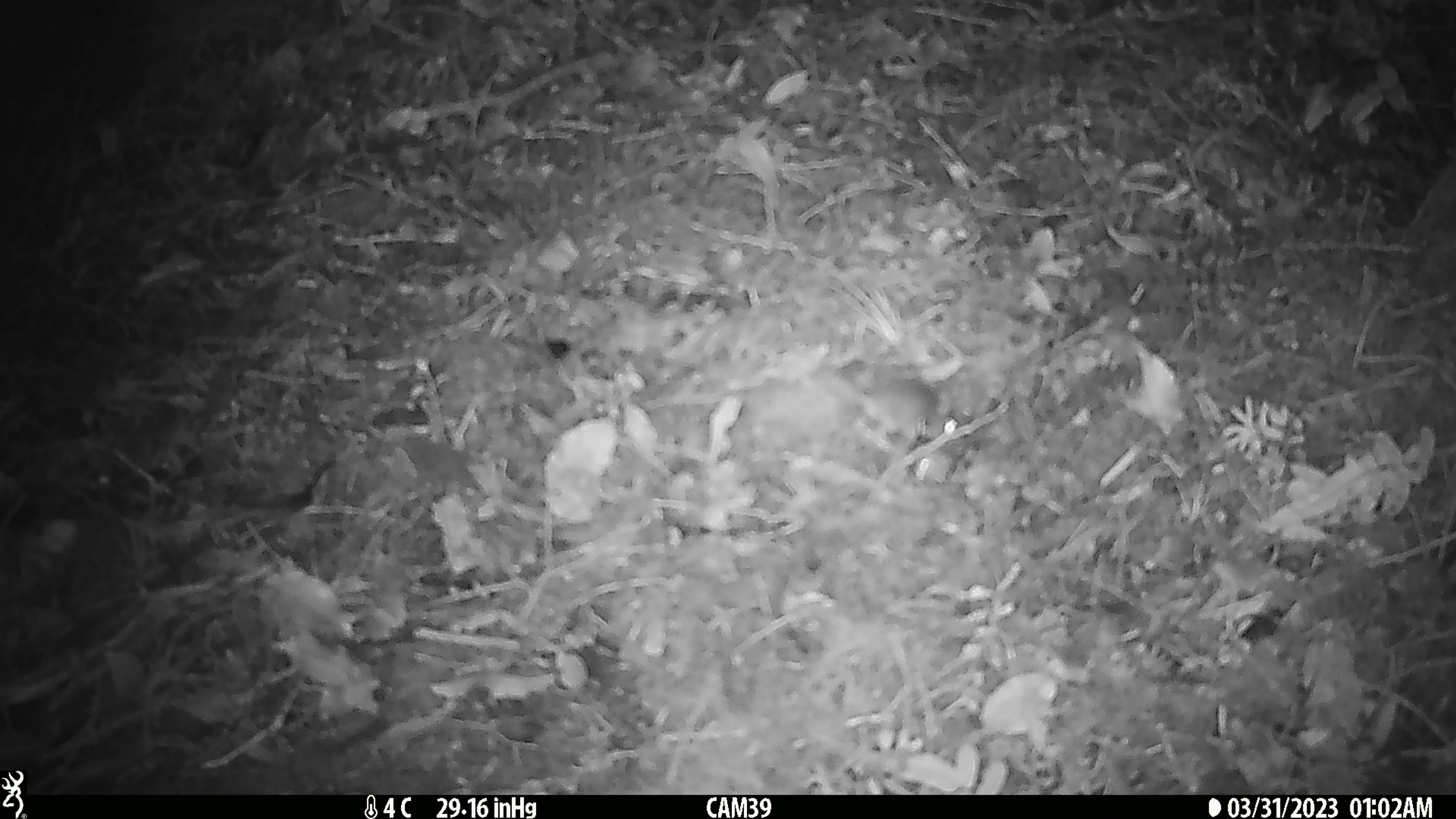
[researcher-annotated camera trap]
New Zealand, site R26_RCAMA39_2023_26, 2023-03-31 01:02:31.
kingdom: Animalia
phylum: Chordata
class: Mammalia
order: Rodentia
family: Muridae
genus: Mus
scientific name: Mus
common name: mouse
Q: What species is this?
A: Mouse (Mus).